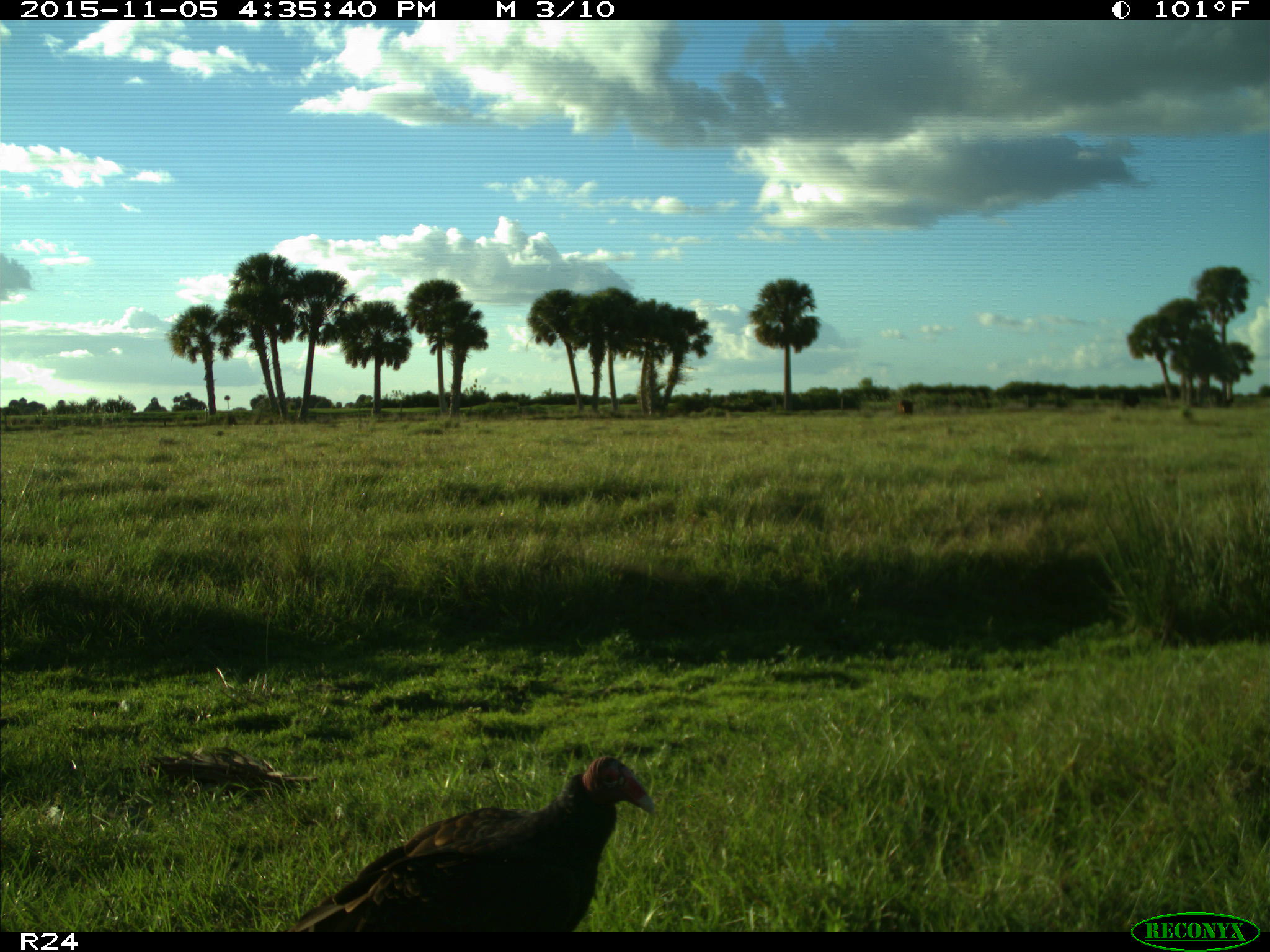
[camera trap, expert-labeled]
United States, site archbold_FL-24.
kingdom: Animalia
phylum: Chordata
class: Aves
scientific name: Aves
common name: birds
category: unidentified bird